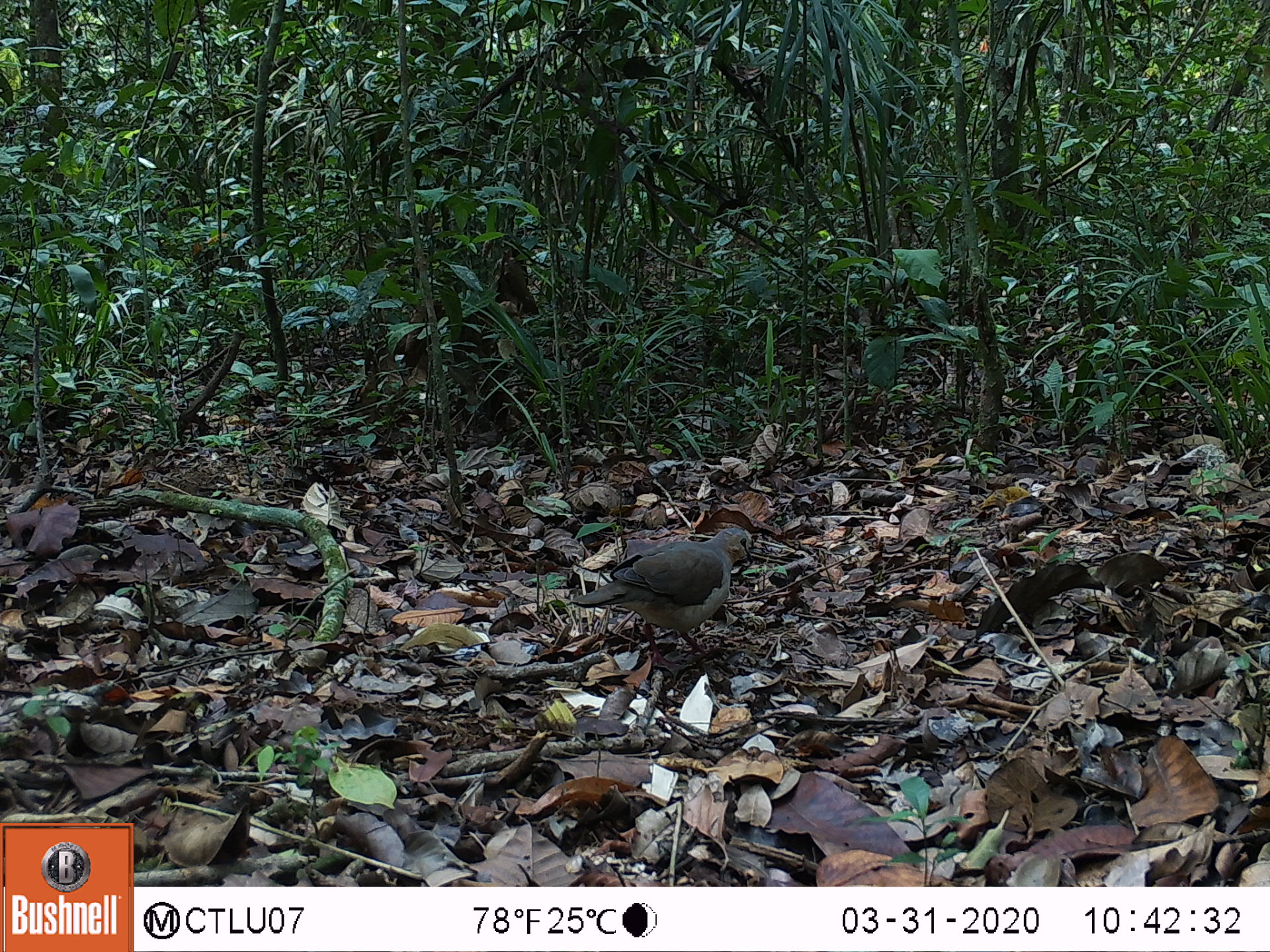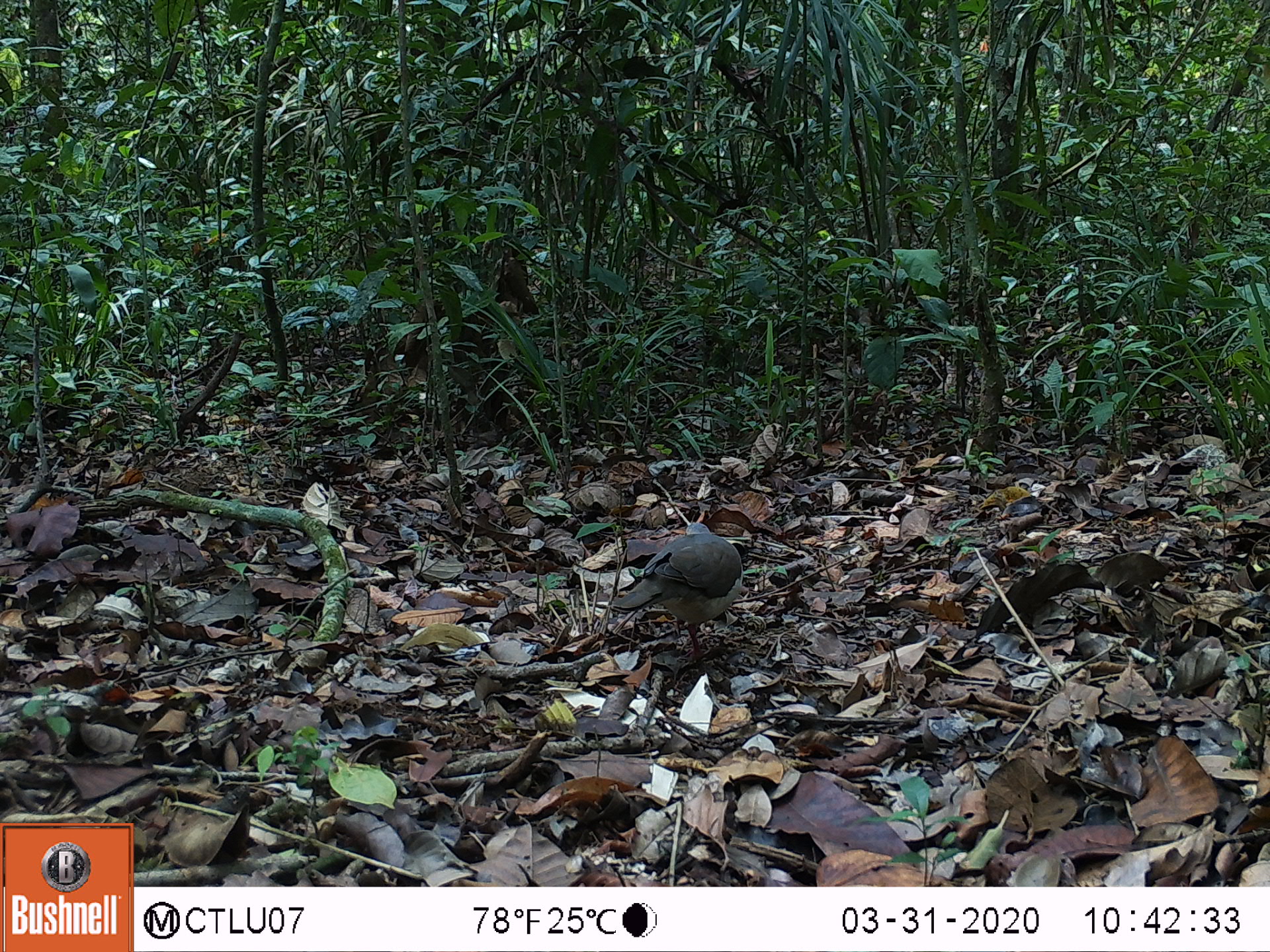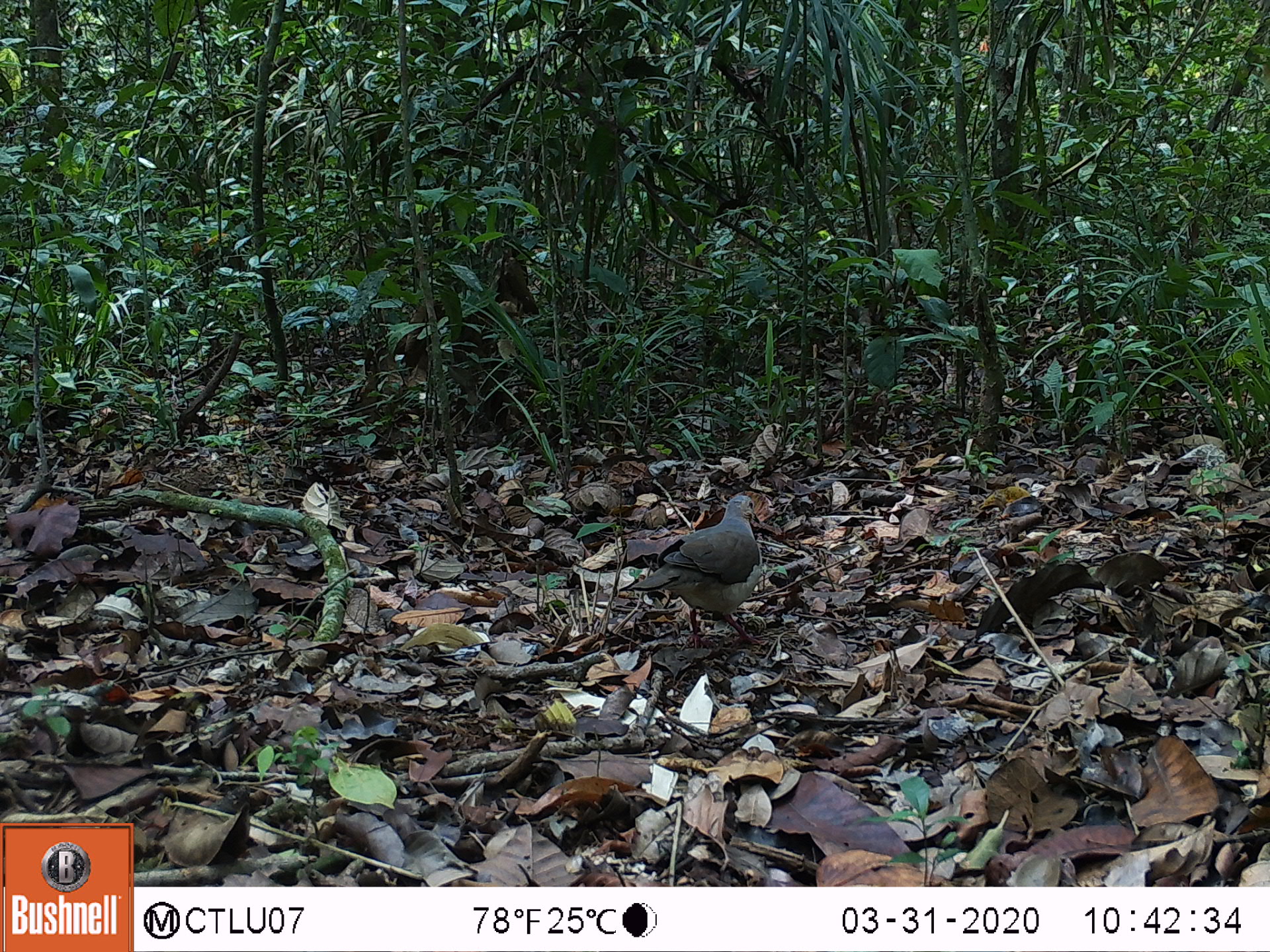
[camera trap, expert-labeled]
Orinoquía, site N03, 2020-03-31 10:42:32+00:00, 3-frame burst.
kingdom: Animalia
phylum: Chordata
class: Aves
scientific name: Aves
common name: bird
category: unknown bird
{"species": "unknown bird (bird) (Aves)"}